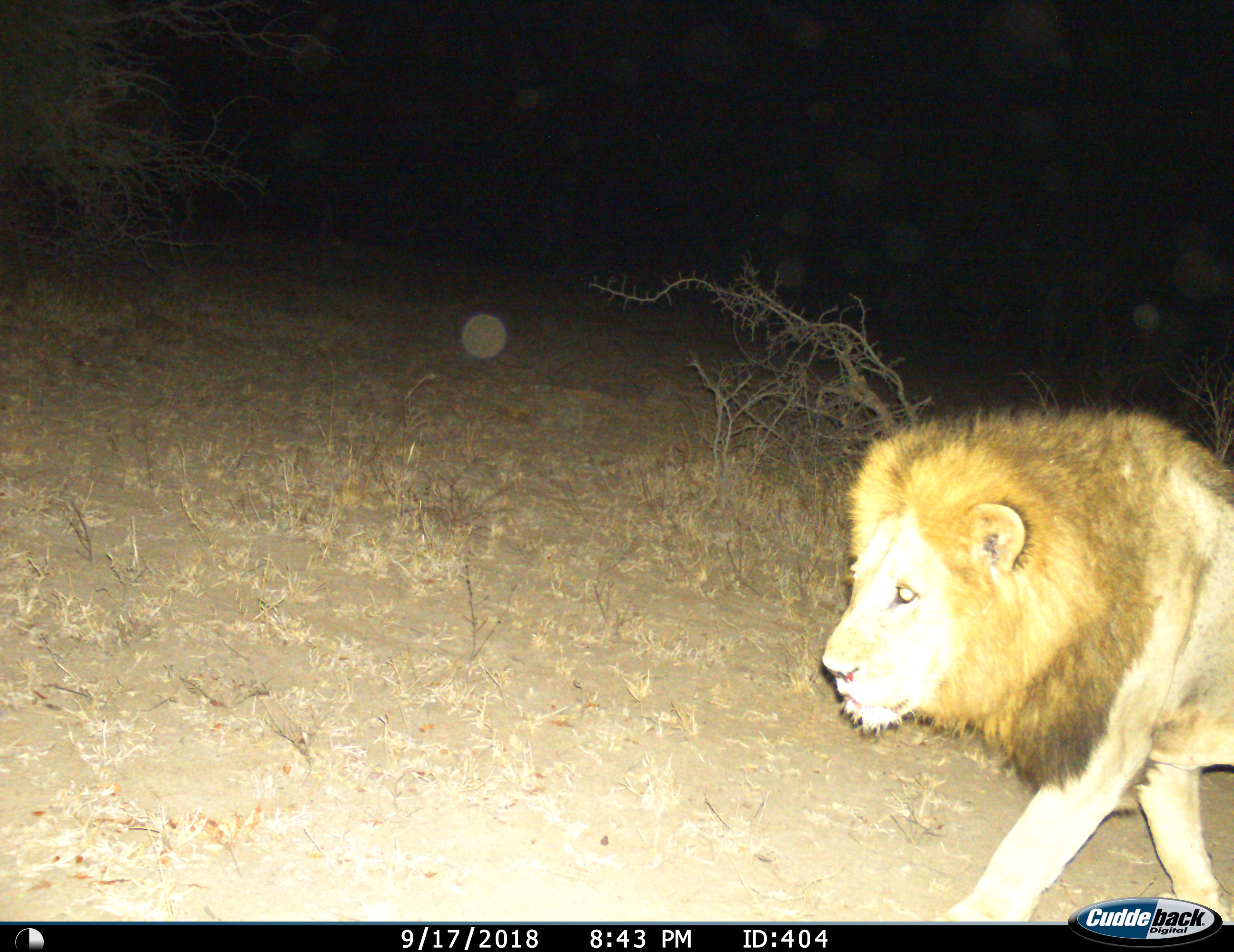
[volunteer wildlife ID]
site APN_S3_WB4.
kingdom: Animalia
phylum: Chordata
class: Mammalia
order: Carnivora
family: Felidae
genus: Panthera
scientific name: Panthera leo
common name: lion male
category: lionmale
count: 1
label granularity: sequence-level